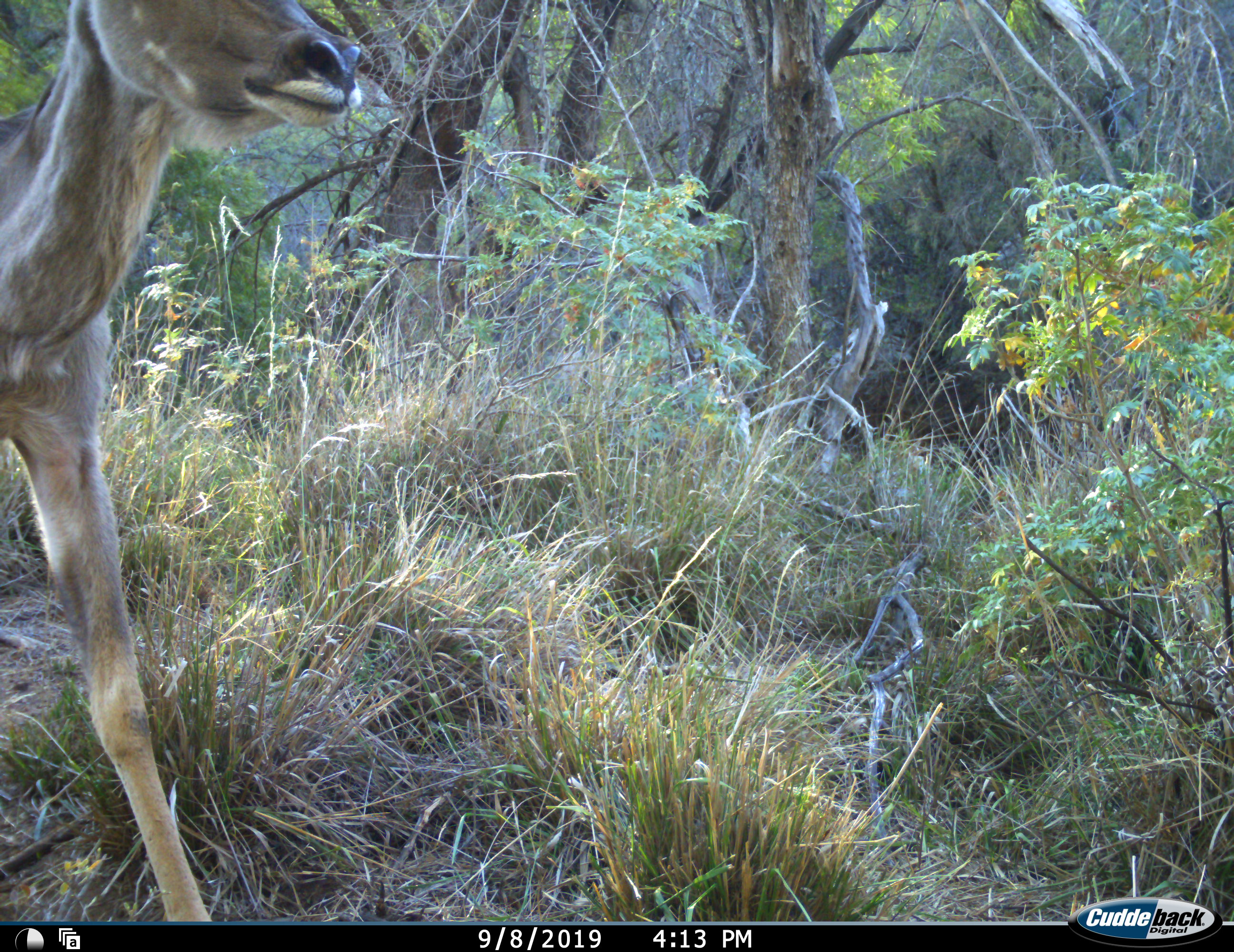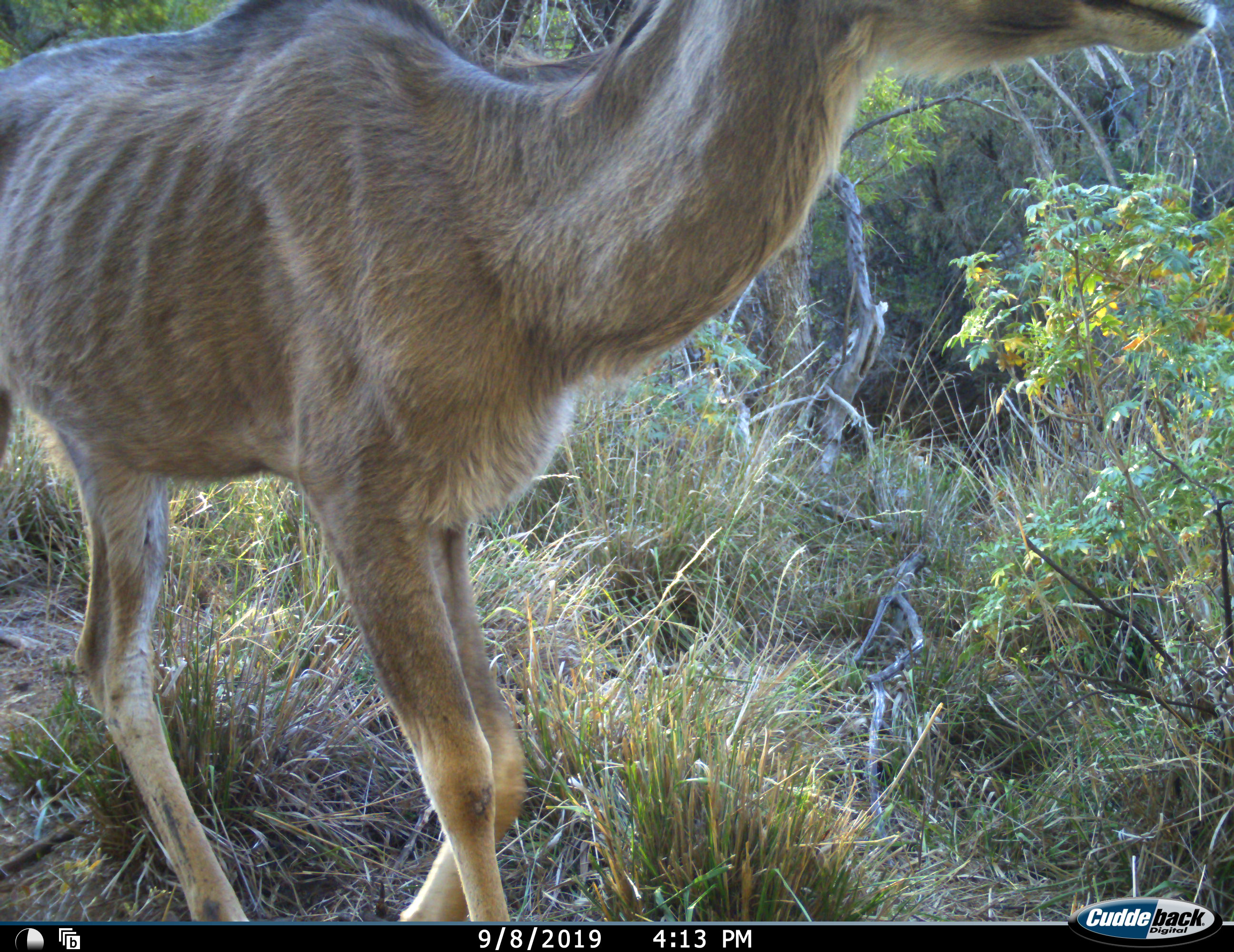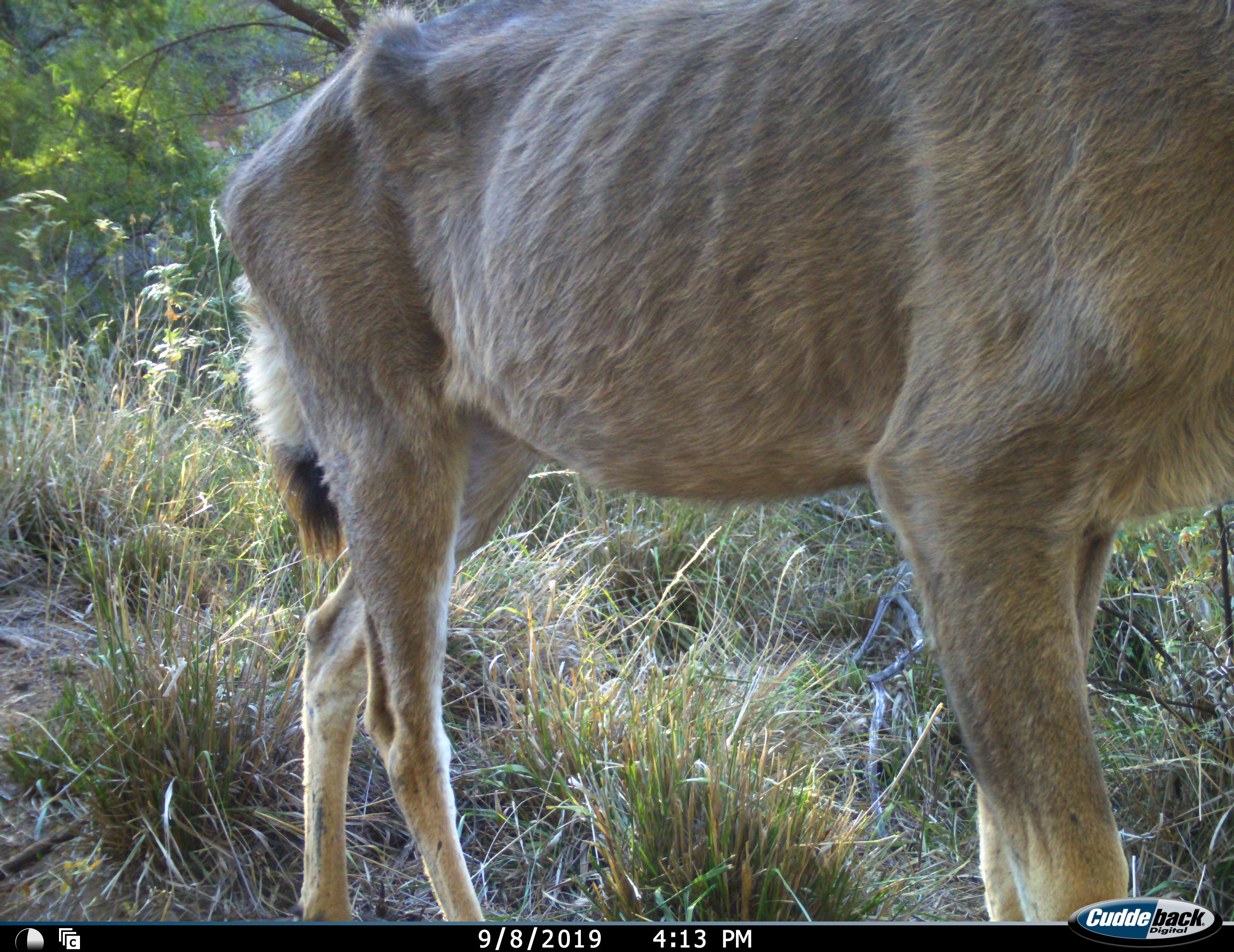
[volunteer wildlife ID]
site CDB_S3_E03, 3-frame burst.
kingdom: Animalia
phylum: Chordata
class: Mammalia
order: Artiodactyla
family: Bovidae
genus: Tragelaphus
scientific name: Tragelaphus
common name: kudu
Kudu (Tragelaphus), count 1. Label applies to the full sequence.